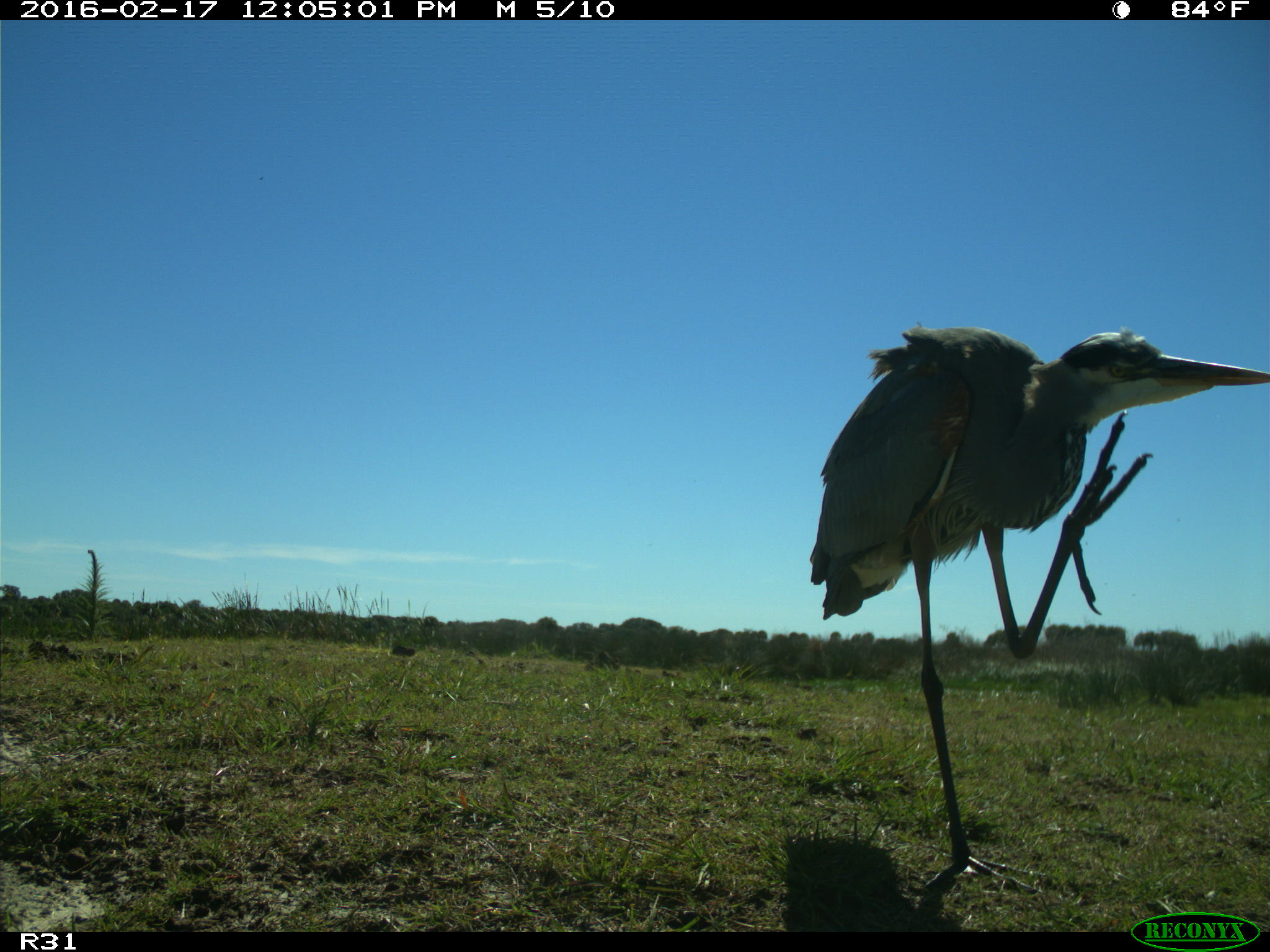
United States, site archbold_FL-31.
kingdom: Animalia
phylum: Chordata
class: Aves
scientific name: Aves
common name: birds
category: unidentified bird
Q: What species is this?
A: Unidentified bird (birds) (Aves).